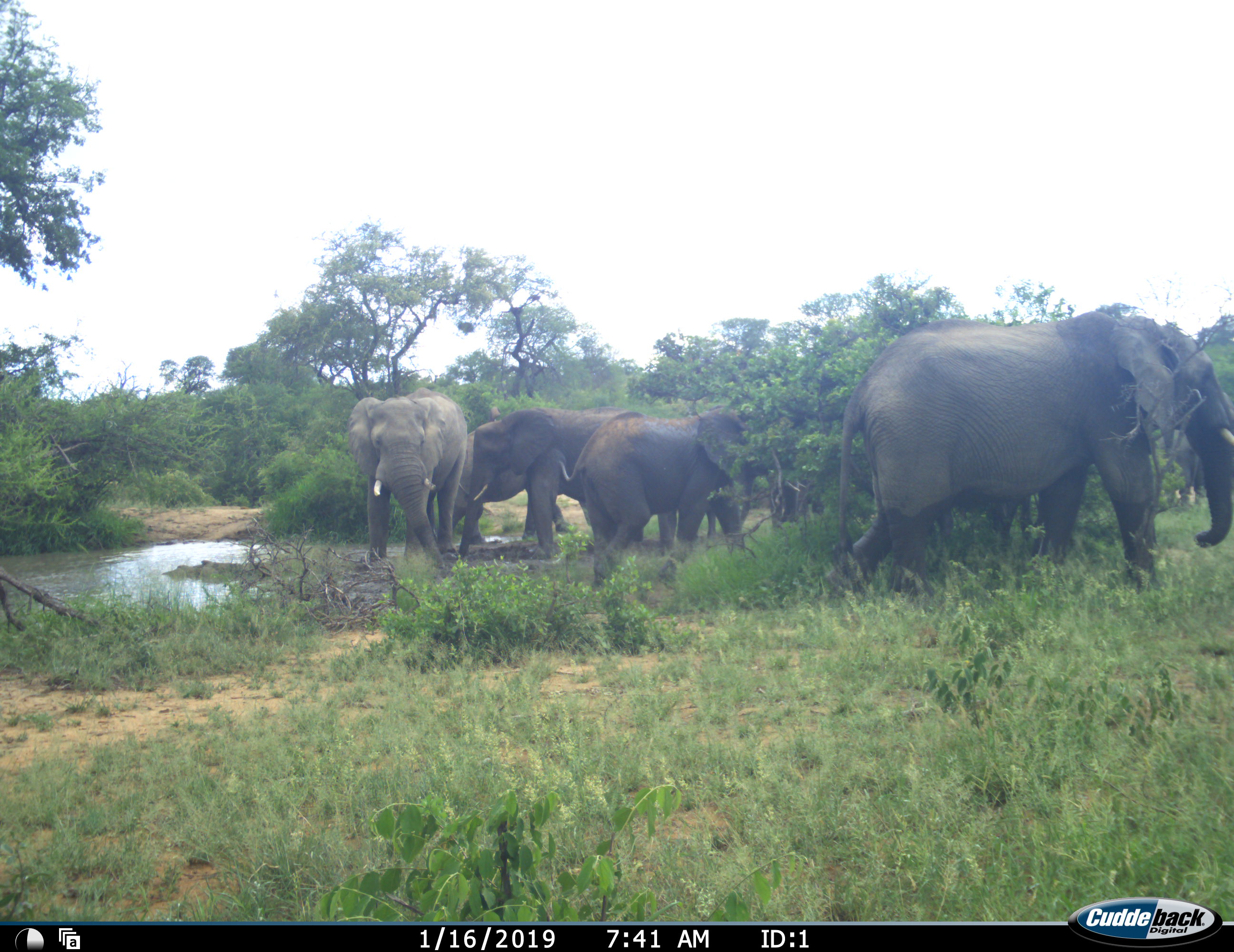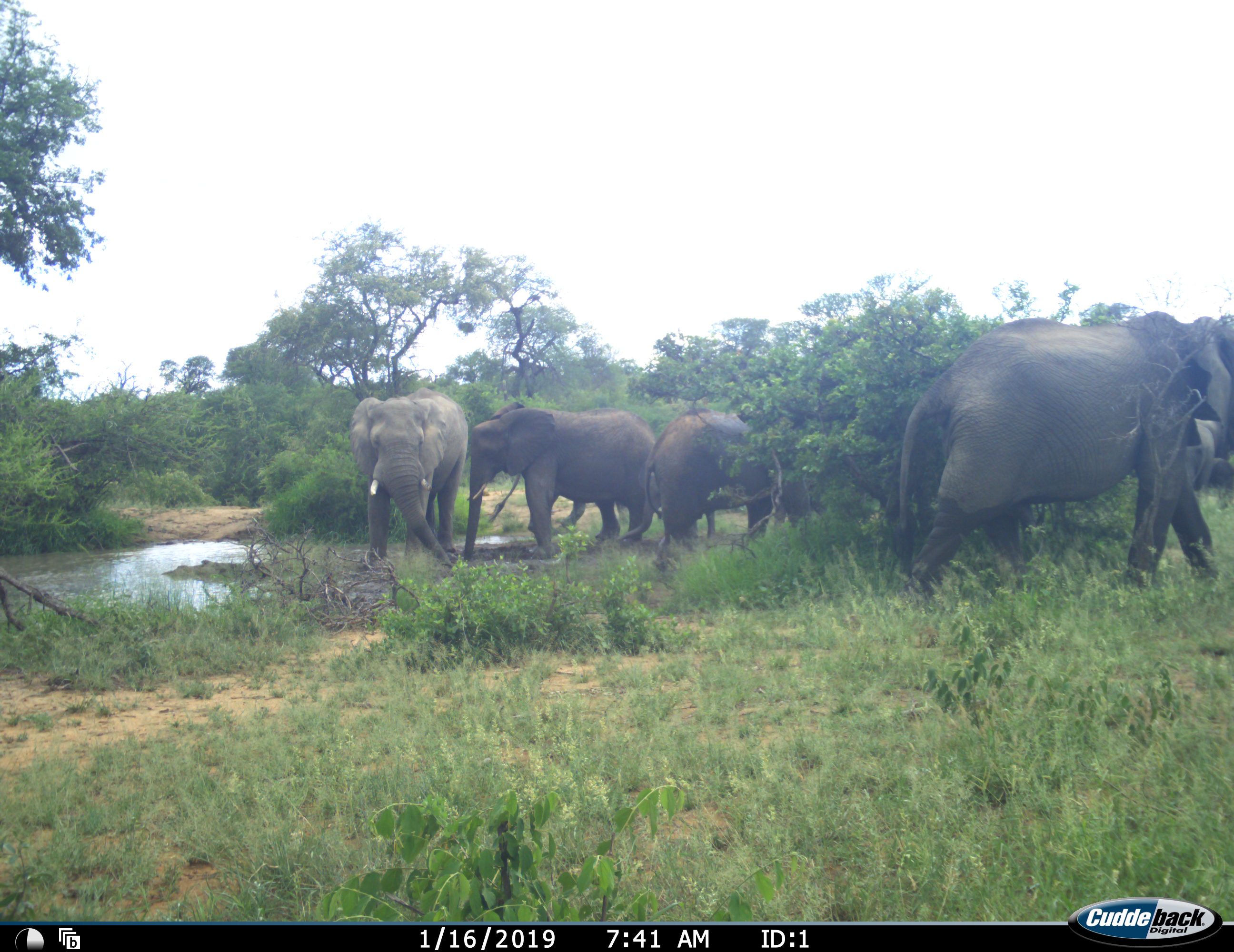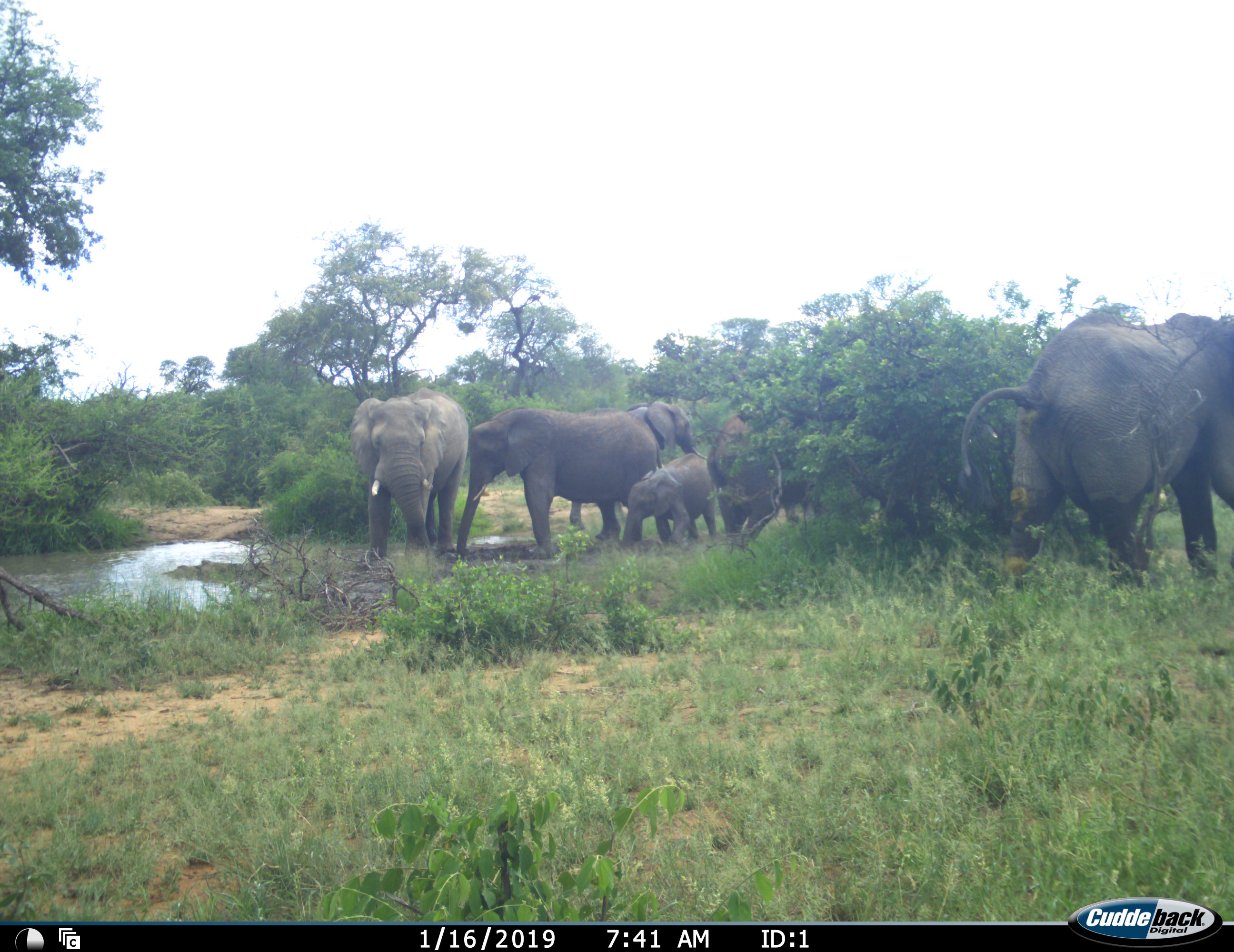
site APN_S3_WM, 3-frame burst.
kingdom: Animalia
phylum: Chordata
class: Mammalia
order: Proboscidea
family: Elephantidae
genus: Loxodonta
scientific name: Loxodonta africana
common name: african bush elephant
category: elephant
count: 6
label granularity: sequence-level